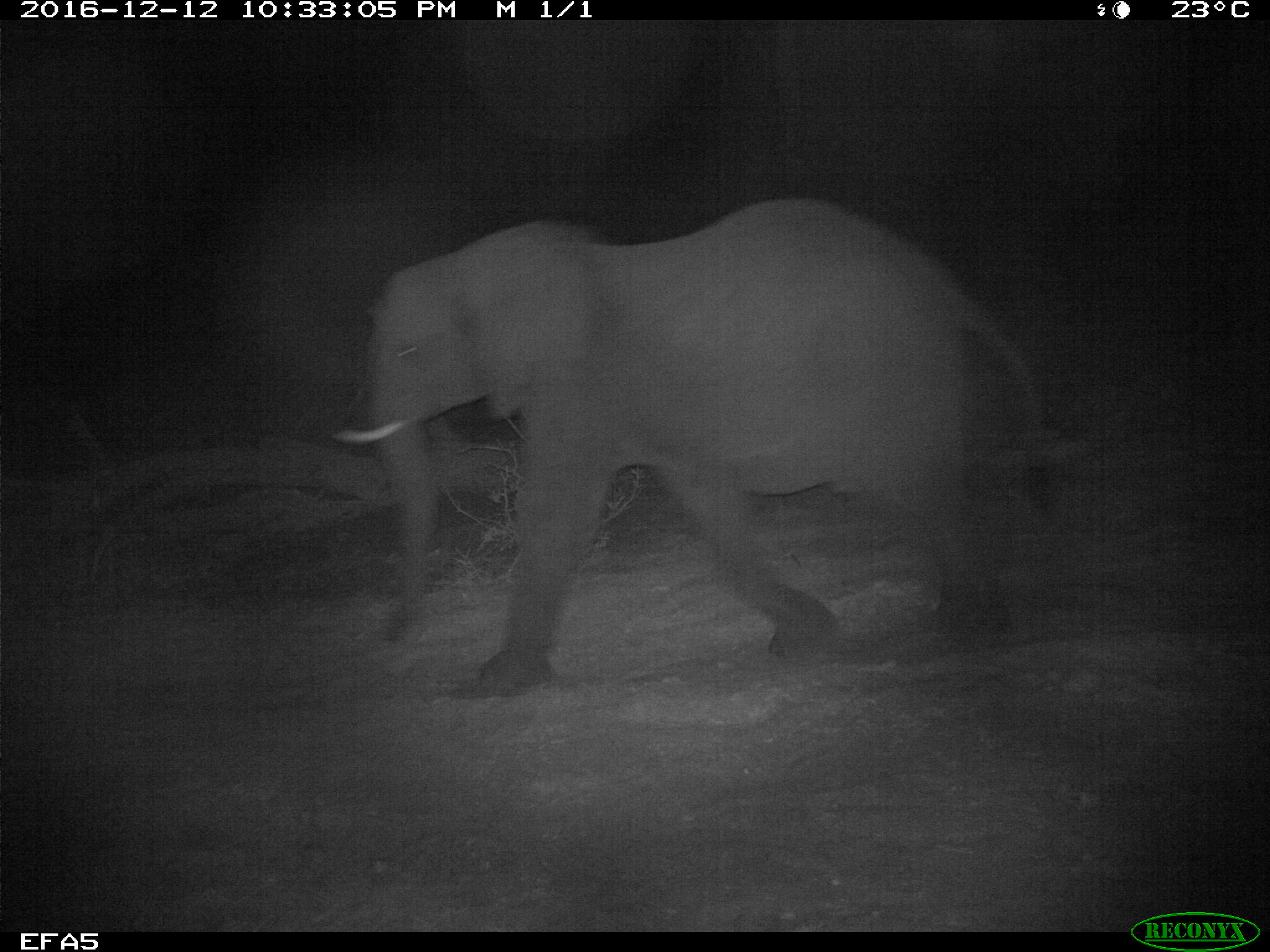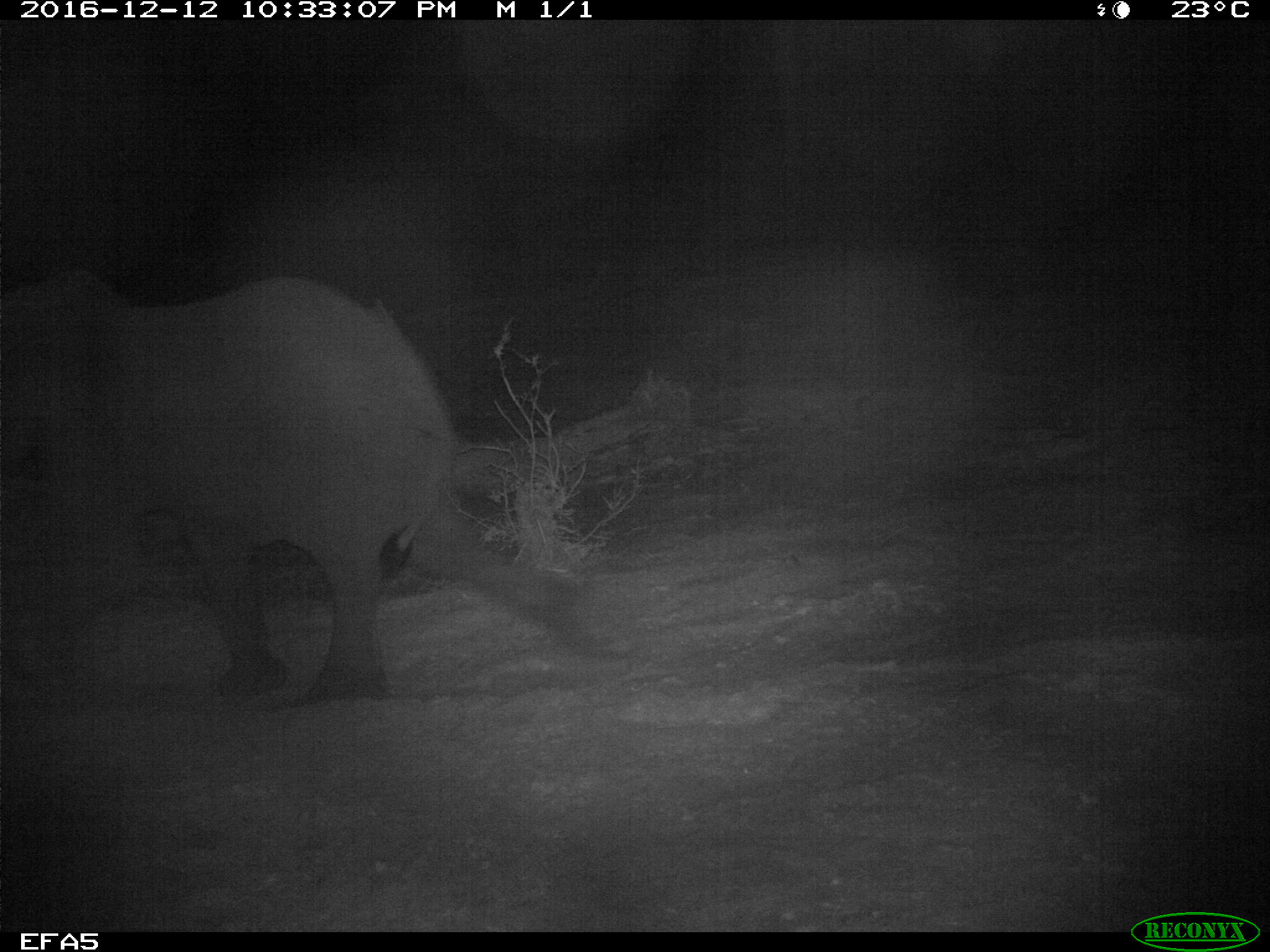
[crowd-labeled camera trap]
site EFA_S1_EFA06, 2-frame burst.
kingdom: Animalia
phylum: Chordata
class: Mammalia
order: Proboscidea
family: Elephantidae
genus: Loxodonta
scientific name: Loxodonta africana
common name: african bush elephant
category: elephant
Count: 1.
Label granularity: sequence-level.